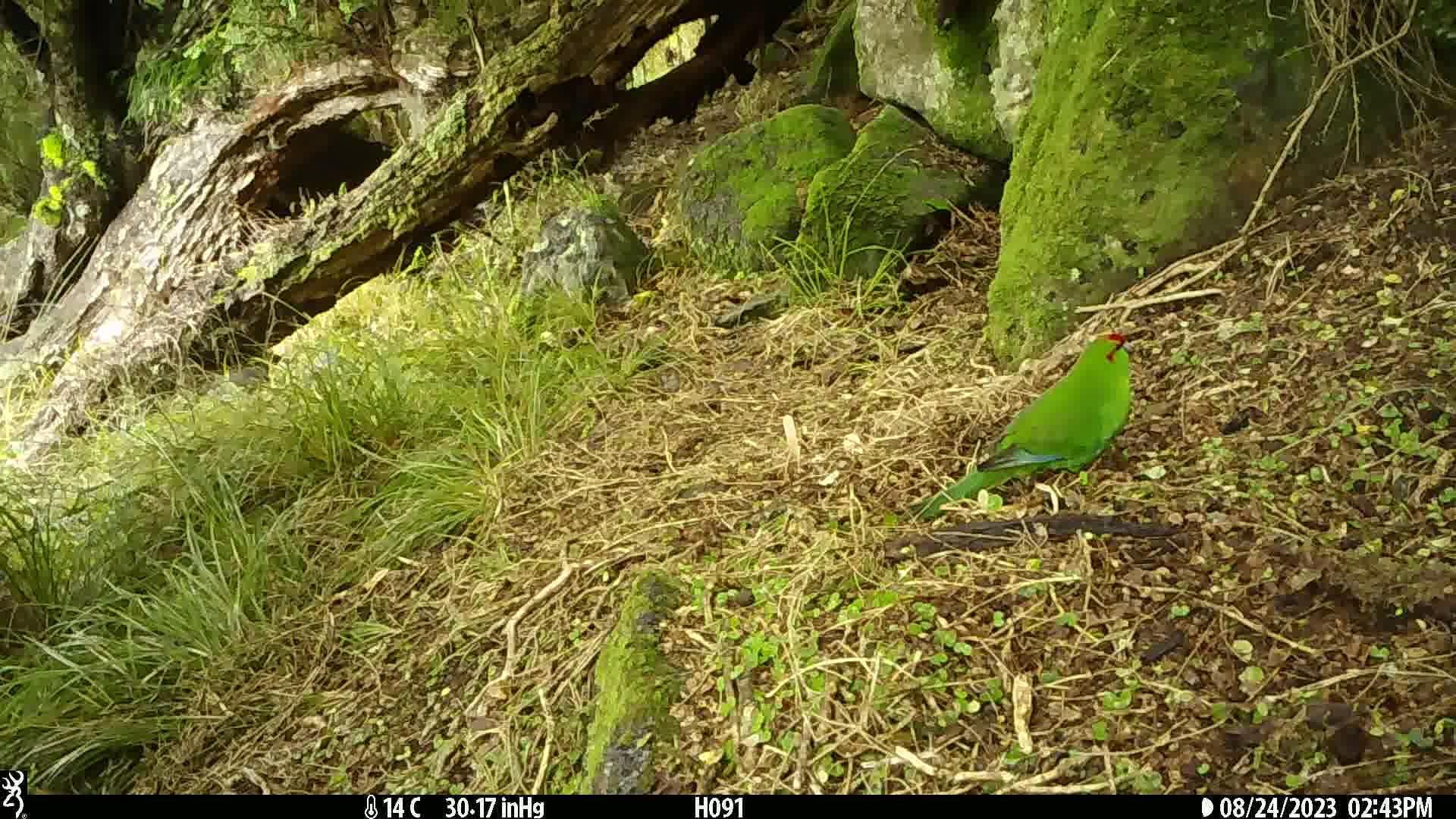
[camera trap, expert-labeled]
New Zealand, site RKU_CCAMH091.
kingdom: Animalia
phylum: Chordata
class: Aves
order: Psittaciformes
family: Psittaculidae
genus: Cyanoramphus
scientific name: Cyanoramphus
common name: parakeet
Parakeet (Cyanoramphus).